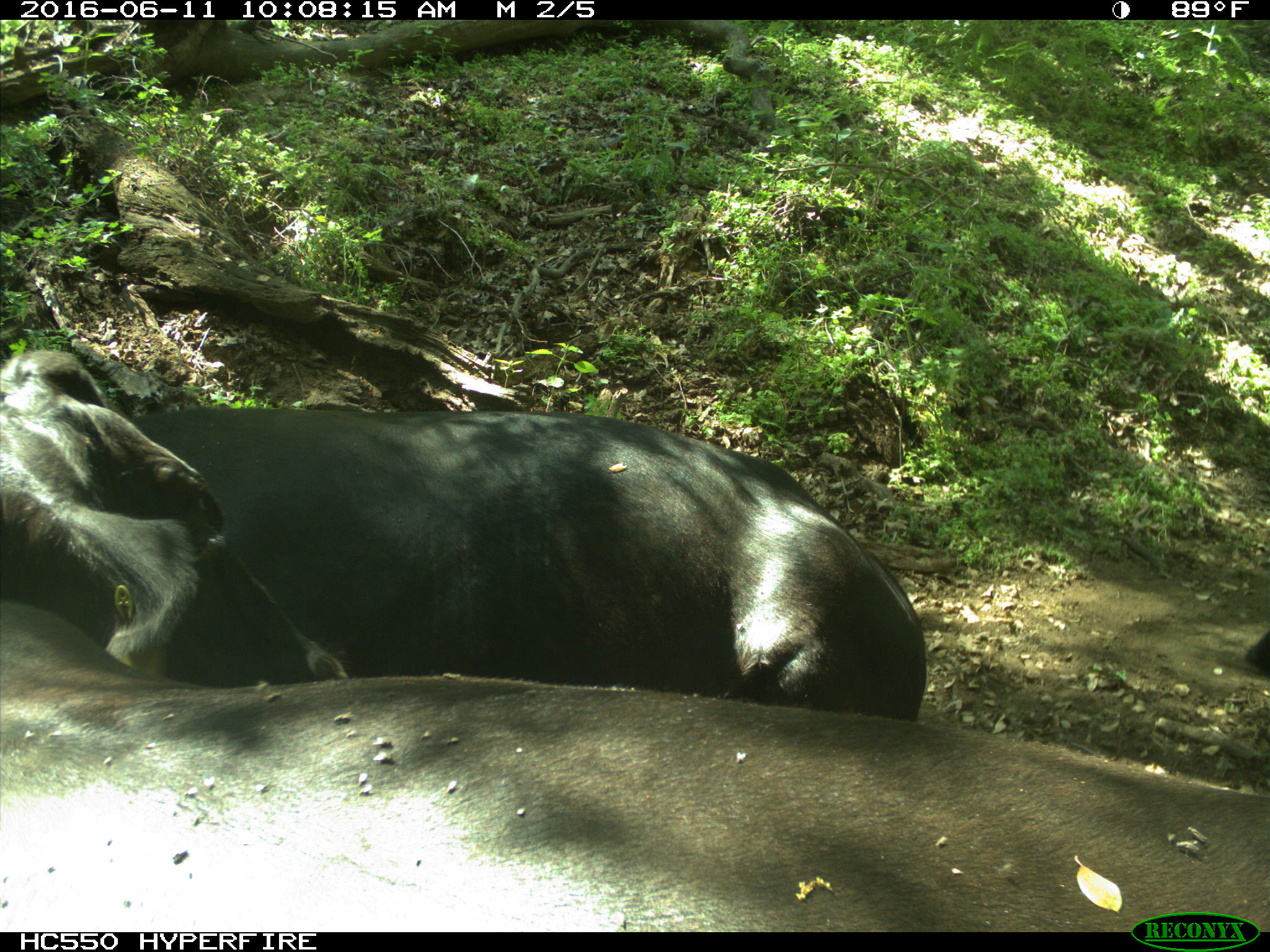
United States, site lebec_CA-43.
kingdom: Animalia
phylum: Chordata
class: Mammalia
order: Artiodactyla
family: Bovidae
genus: Bos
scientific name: Bos taurus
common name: domestic cow